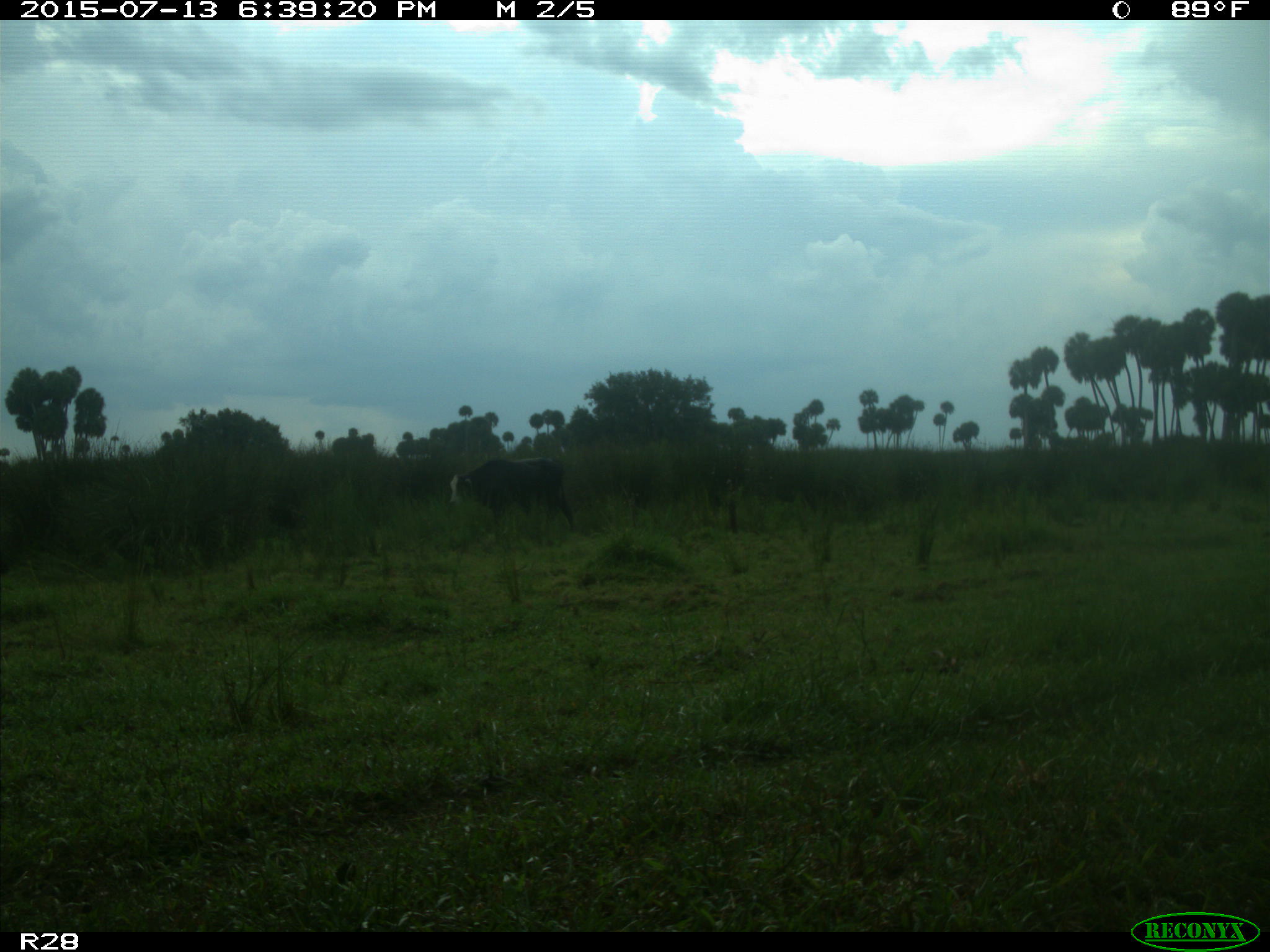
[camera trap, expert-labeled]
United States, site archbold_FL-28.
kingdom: Animalia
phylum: Chordata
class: Mammalia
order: Artiodactyla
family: Bovidae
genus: Bos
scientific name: Bos taurus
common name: domestic cow